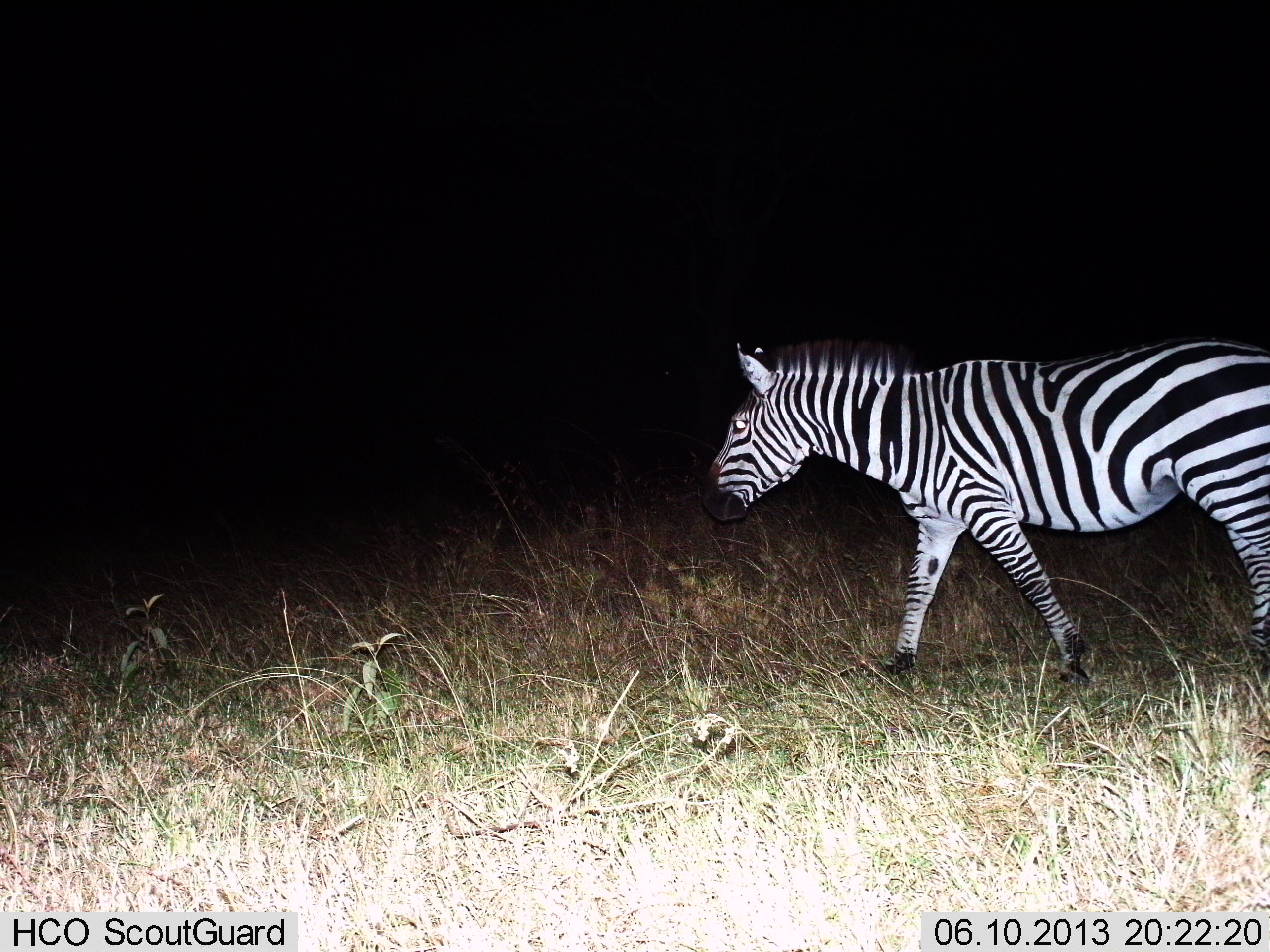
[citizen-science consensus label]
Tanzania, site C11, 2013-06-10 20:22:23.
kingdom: Animalia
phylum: Chordata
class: Mammalia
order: Perissodactyla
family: Equidae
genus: Equus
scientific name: Equus quagga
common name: plains zebra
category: zebra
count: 1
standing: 10%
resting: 0%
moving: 90%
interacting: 0%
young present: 0%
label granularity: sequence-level